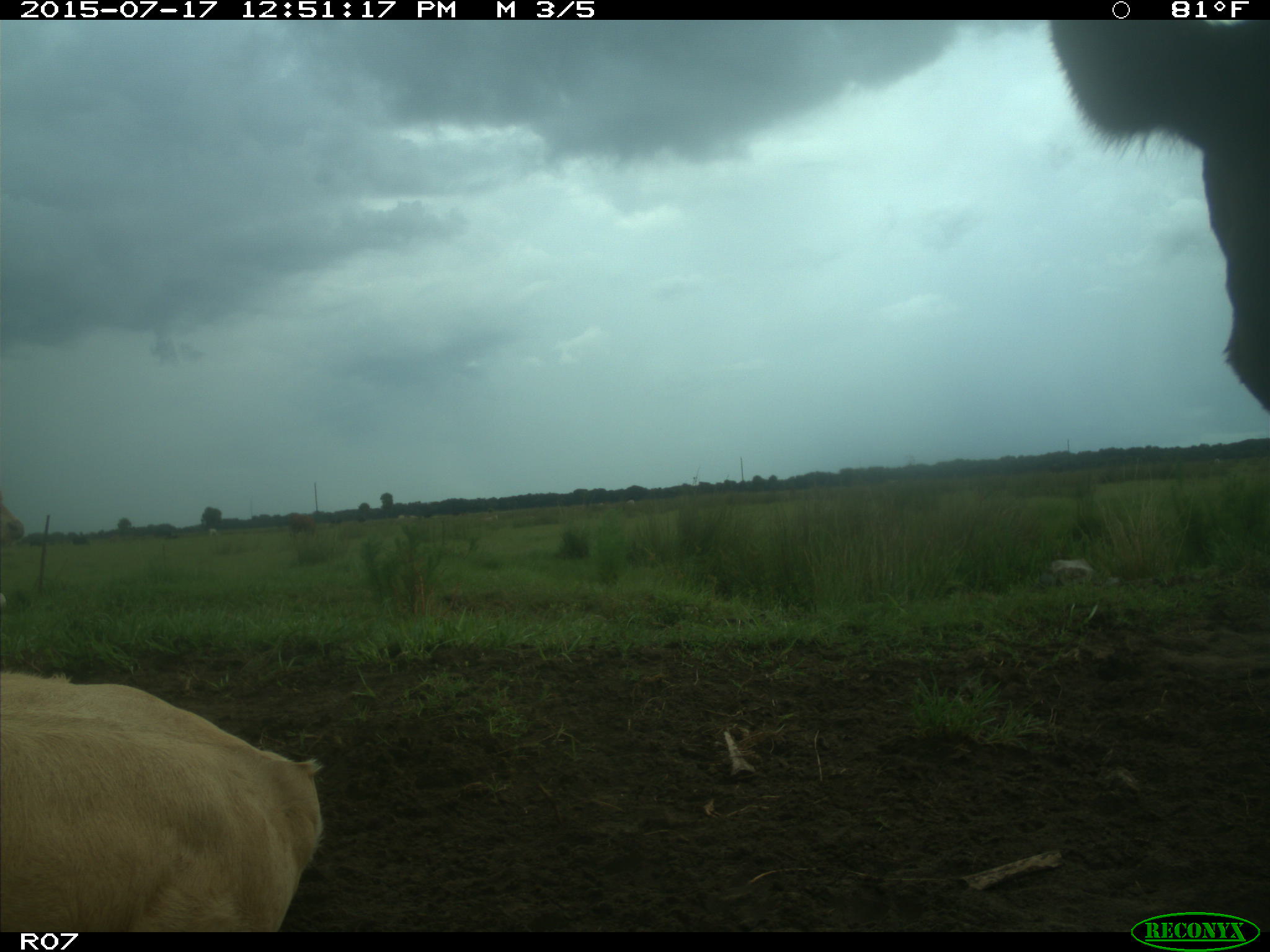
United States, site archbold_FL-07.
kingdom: Animalia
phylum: Chordata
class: Mammalia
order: Artiodactyla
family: Bovidae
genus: Bos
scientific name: Bos taurus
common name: domestic cow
Bos taurus (domestic cow).